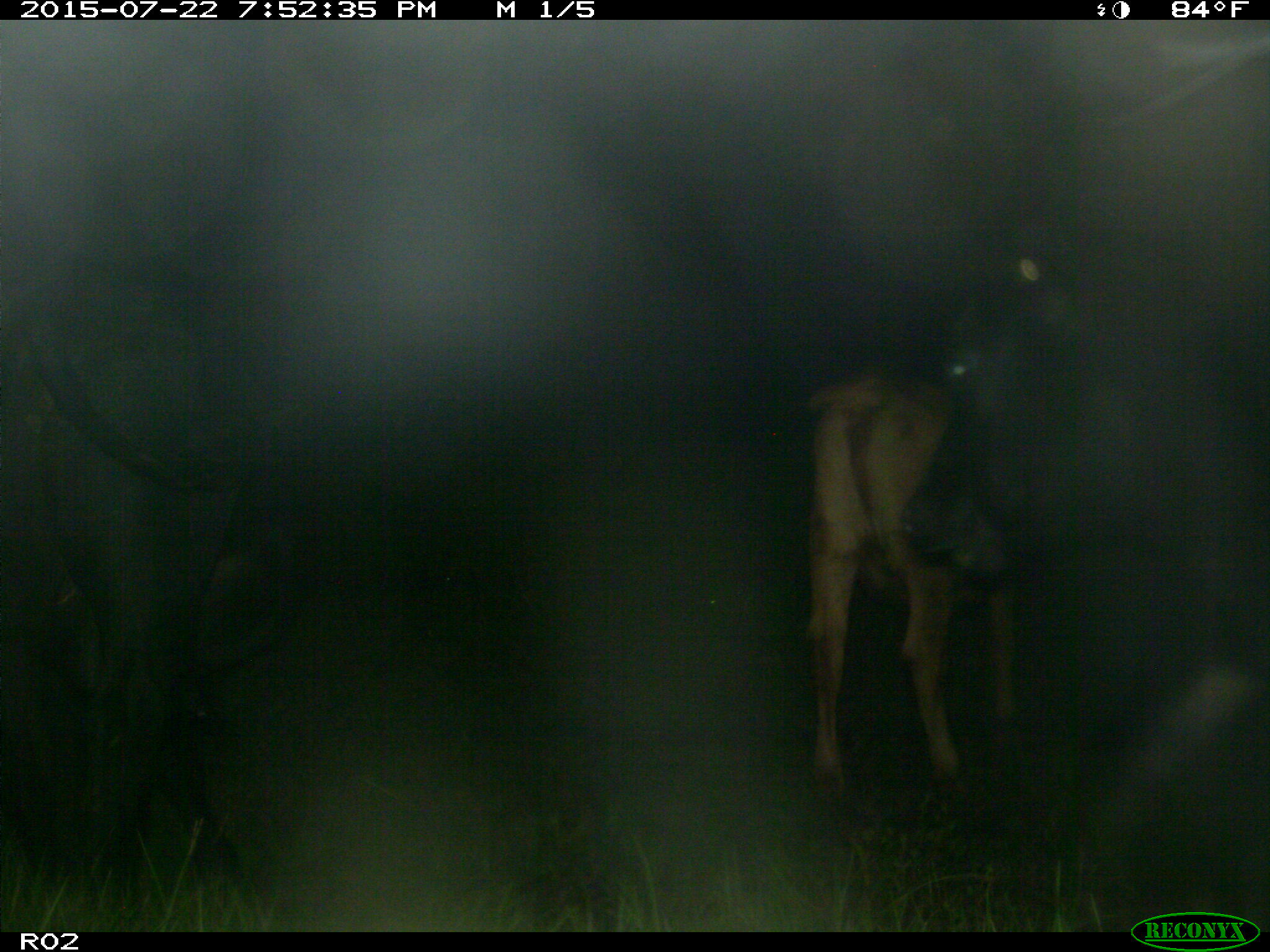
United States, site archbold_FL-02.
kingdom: Animalia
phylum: Chordata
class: Mammalia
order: Artiodactyla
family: Bovidae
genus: Bos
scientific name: Bos taurus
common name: domestic cow